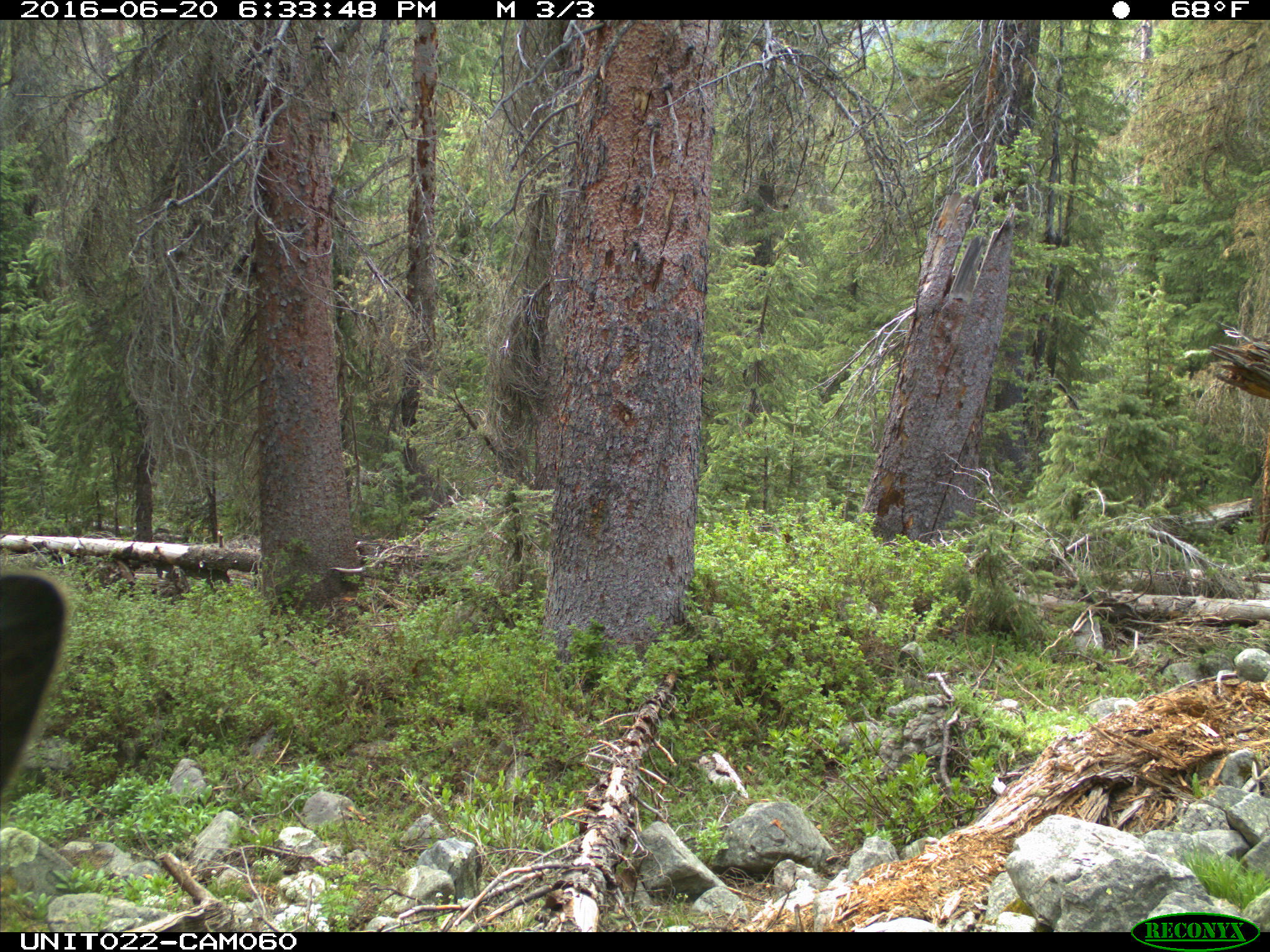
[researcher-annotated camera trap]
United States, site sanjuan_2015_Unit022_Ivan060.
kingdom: Animalia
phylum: Chordata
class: Mammalia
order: Artiodactyla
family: Cervidae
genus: Cervus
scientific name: Cervus elaphus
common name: red deer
Cervus elaphus (red deer).